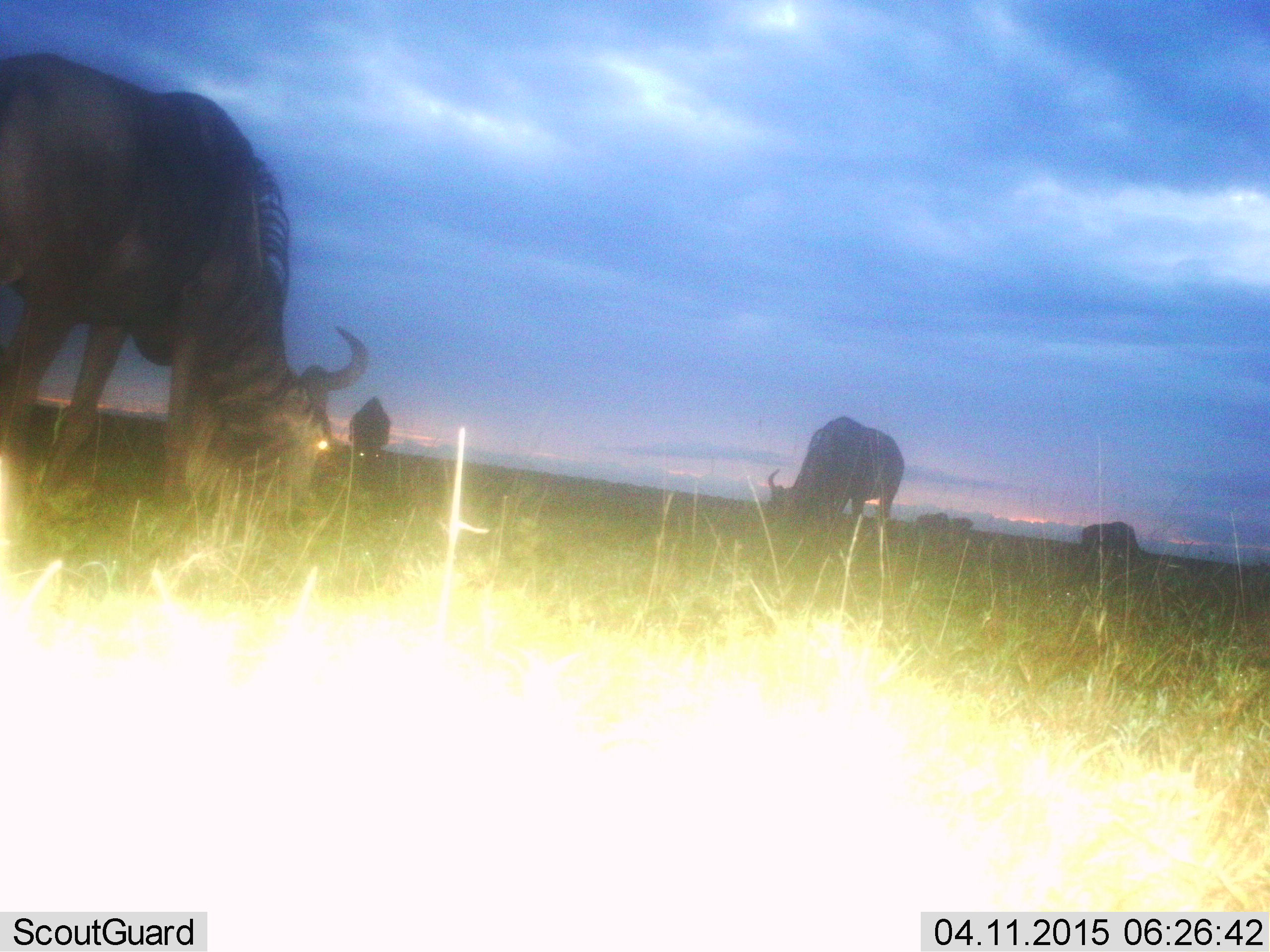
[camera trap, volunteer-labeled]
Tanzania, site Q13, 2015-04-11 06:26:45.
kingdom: Animalia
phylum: Chordata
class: Mammalia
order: Artiodactyla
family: Bovidae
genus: Connochaetes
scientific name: Connochaetes taurinus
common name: blue wildebeest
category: wildebeest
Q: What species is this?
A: Wildebeest (blue wildebeest) (Connochaetes taurinus).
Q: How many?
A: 6.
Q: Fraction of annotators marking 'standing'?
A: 20%.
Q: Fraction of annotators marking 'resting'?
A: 10%.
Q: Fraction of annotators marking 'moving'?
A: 0%.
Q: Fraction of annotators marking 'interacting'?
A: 0%.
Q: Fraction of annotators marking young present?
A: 0%.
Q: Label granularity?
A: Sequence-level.